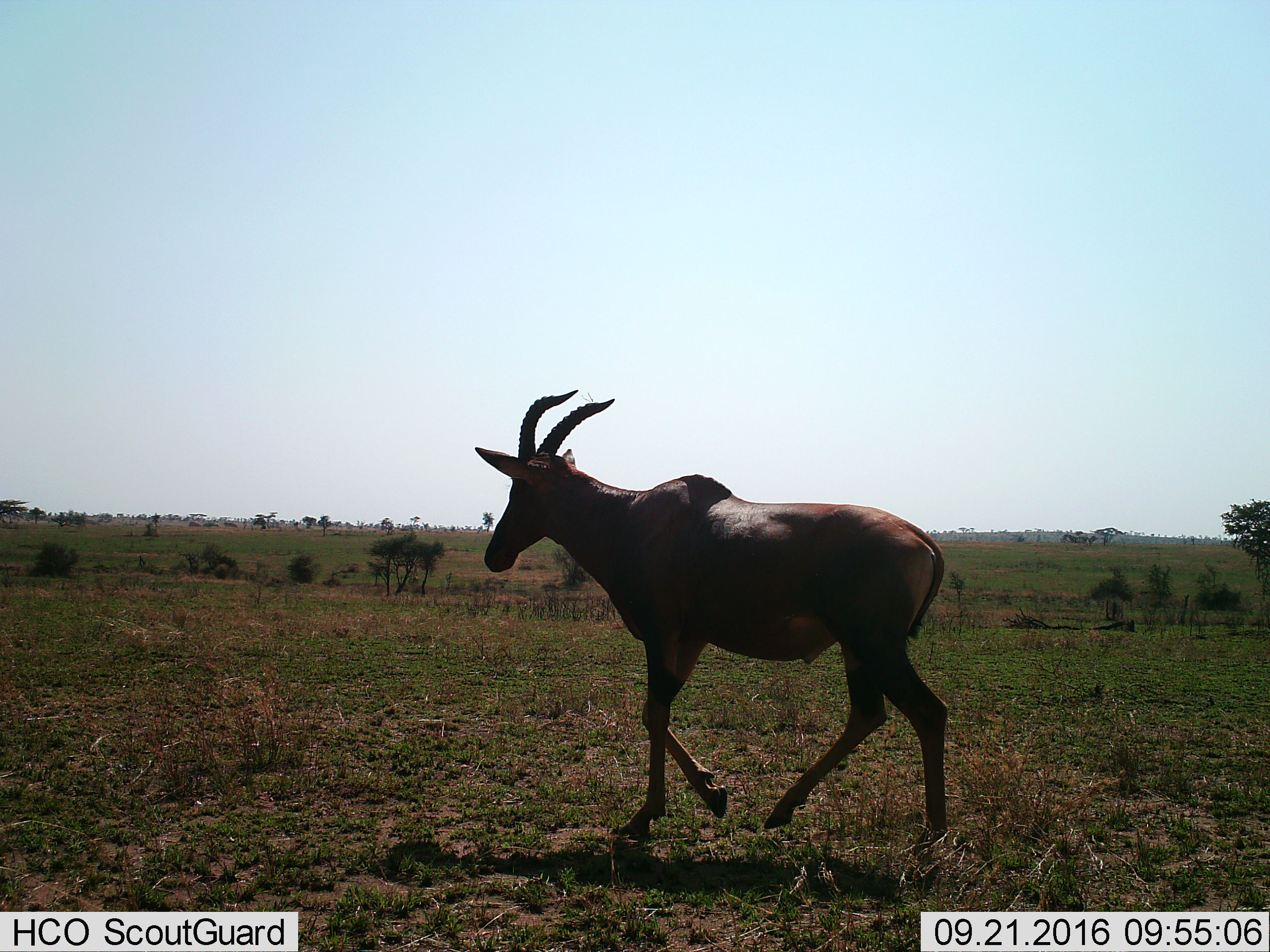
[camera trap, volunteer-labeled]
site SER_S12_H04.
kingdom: Animalia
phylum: Chordata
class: Mammalia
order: Artiodactyla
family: Bovidae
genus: Damaliscus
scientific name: Damaliscus lunatus jimela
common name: topi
Topi (Damaliscus lunatus jimela), count 1. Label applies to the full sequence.